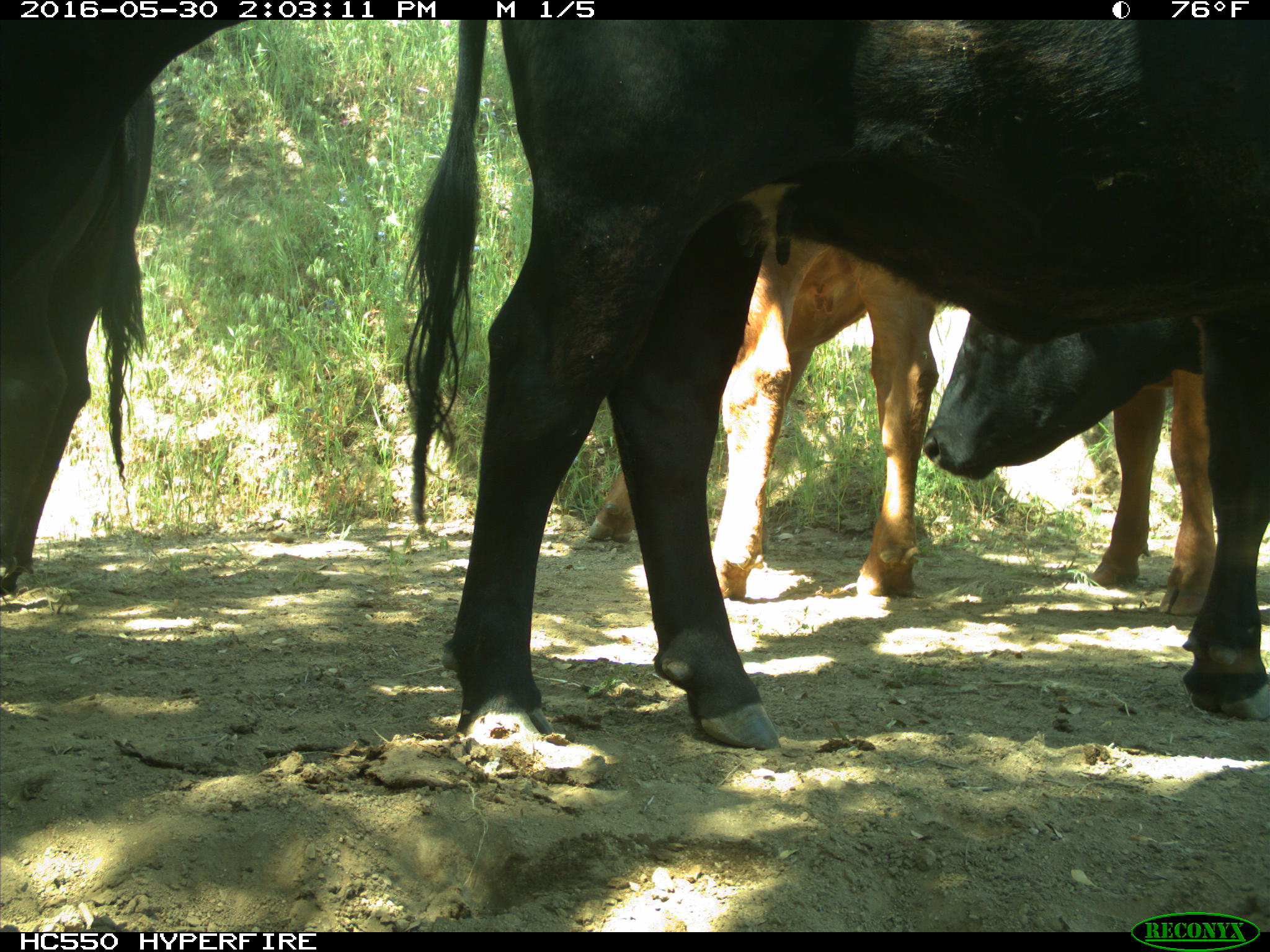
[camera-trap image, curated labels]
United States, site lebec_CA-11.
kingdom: Animalia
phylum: Chordata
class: Mammalia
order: Artiodactyla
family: Bovidae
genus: Bos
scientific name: Bos taurus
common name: domestic cow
Bos taurus (domestic cow).